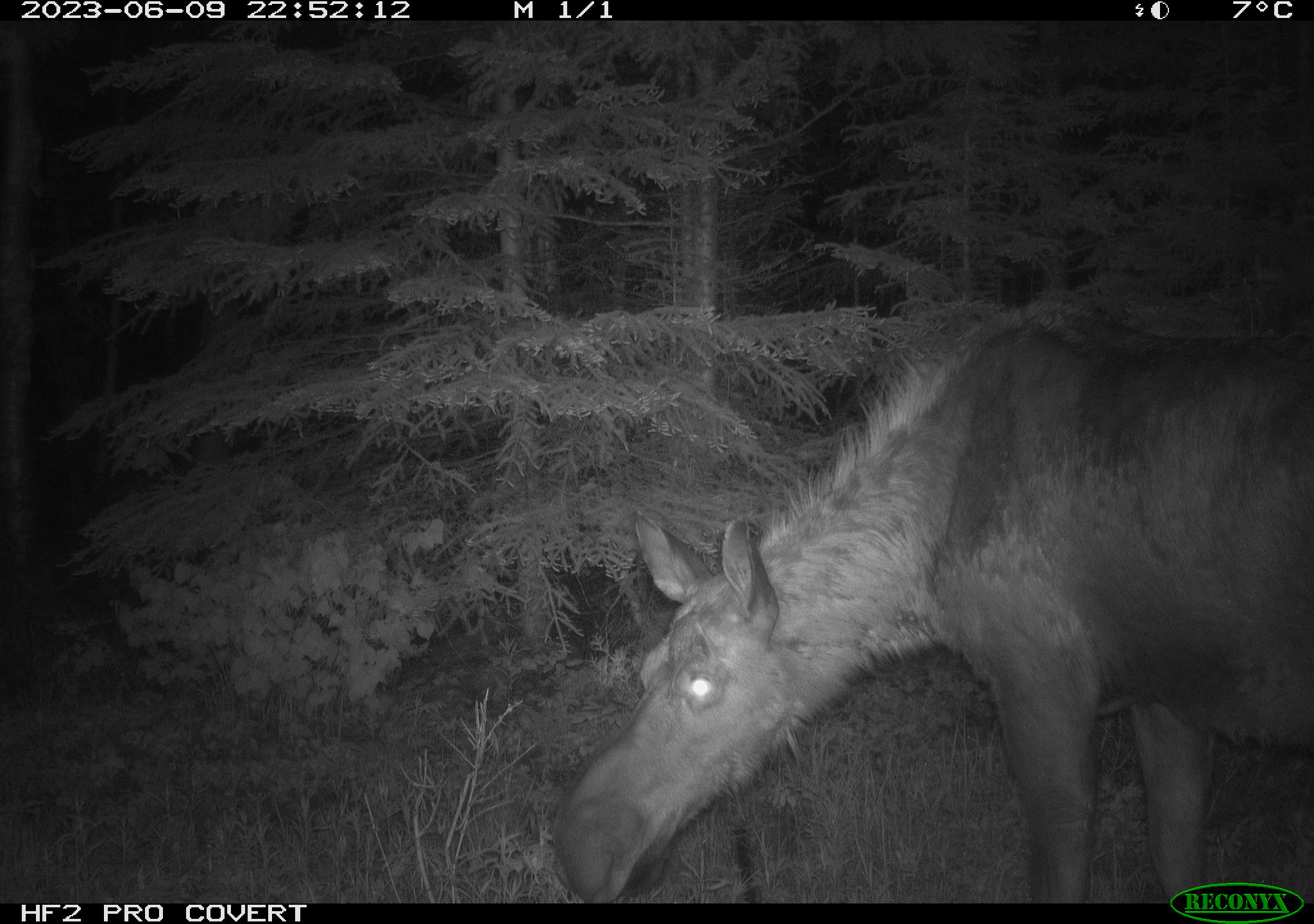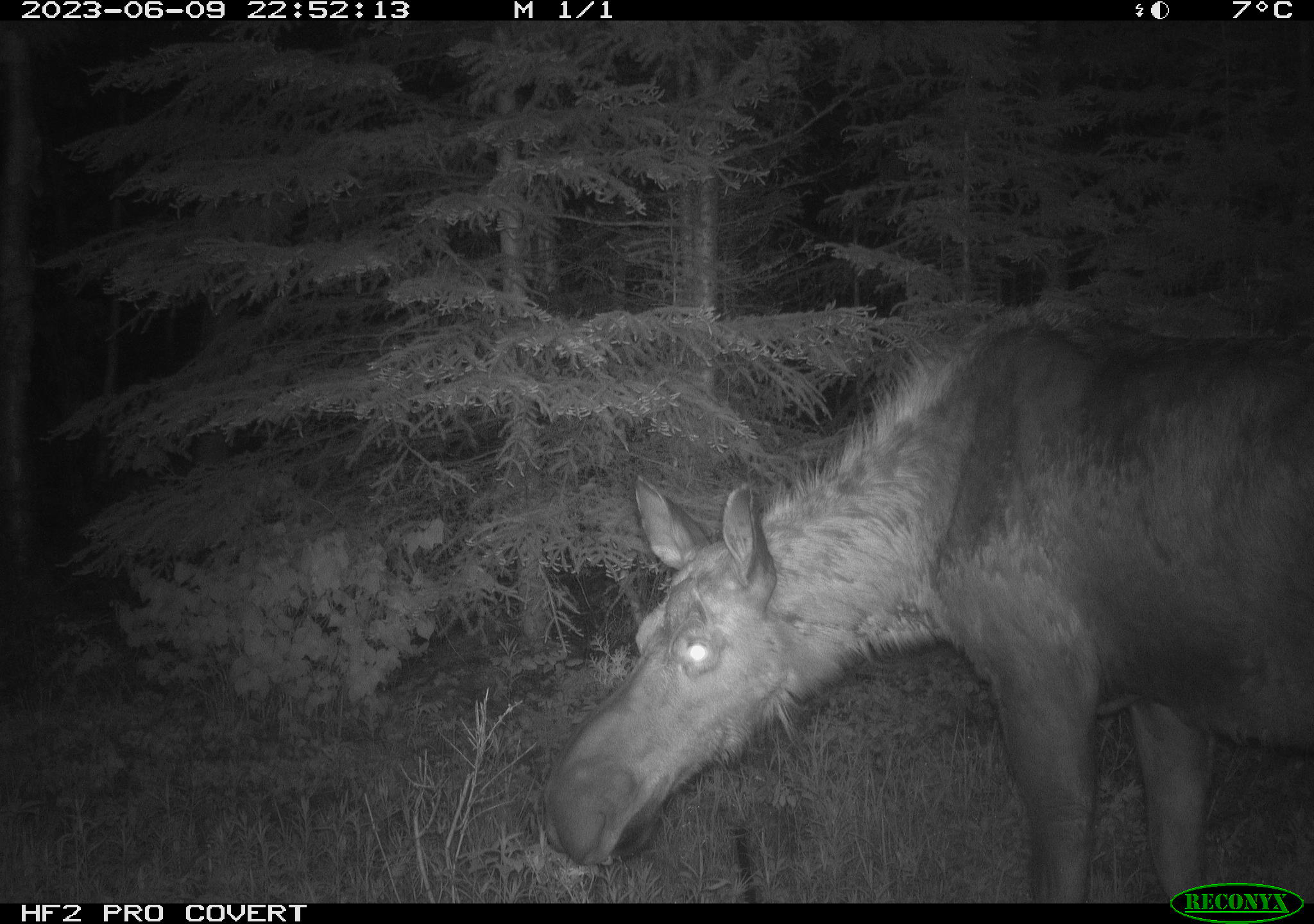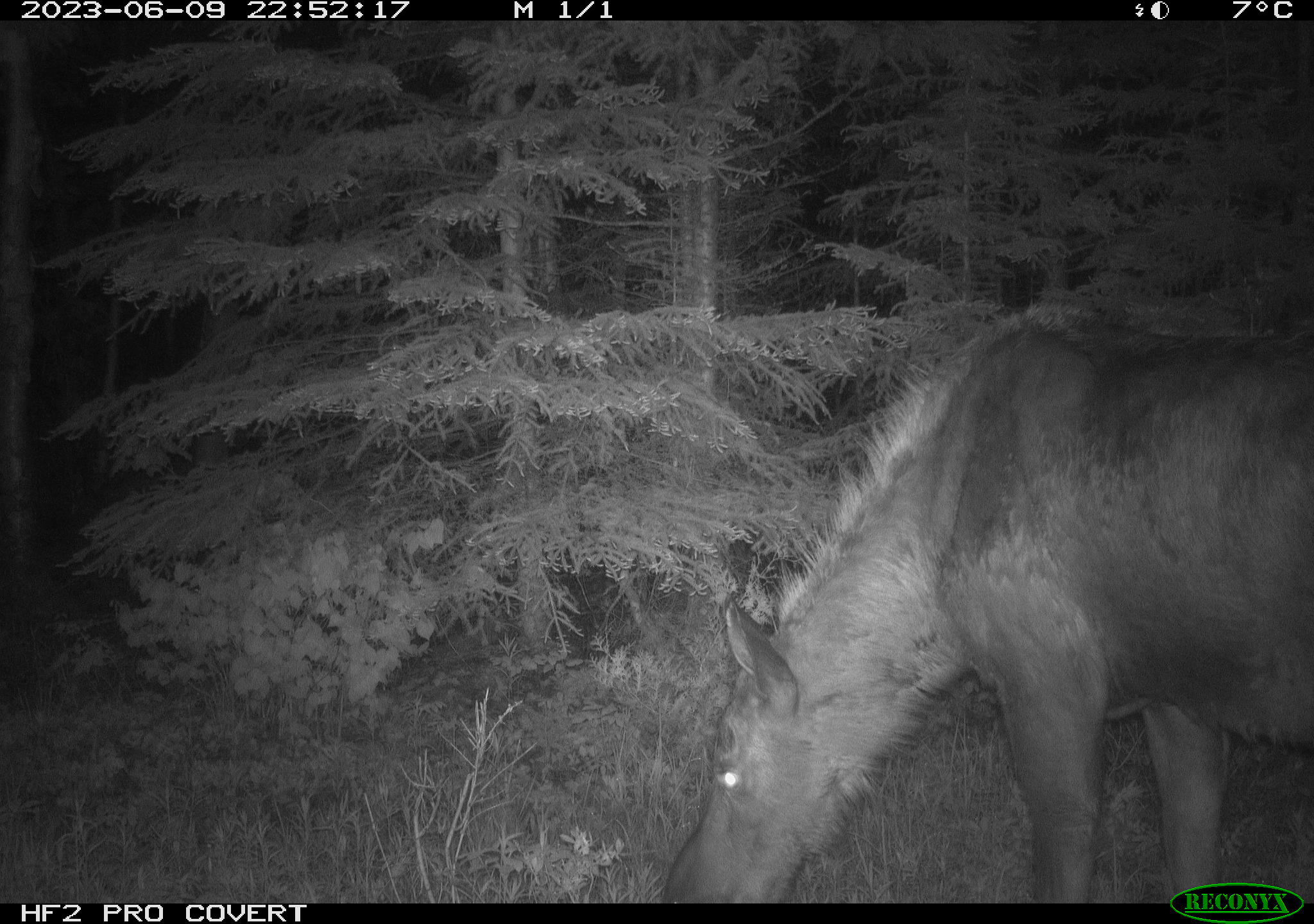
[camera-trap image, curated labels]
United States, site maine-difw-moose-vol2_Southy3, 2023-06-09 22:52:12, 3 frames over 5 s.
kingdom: Animalia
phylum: Chordata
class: Mammalia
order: Artiodactyla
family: Cervidae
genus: Alces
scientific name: Alces alces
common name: moose